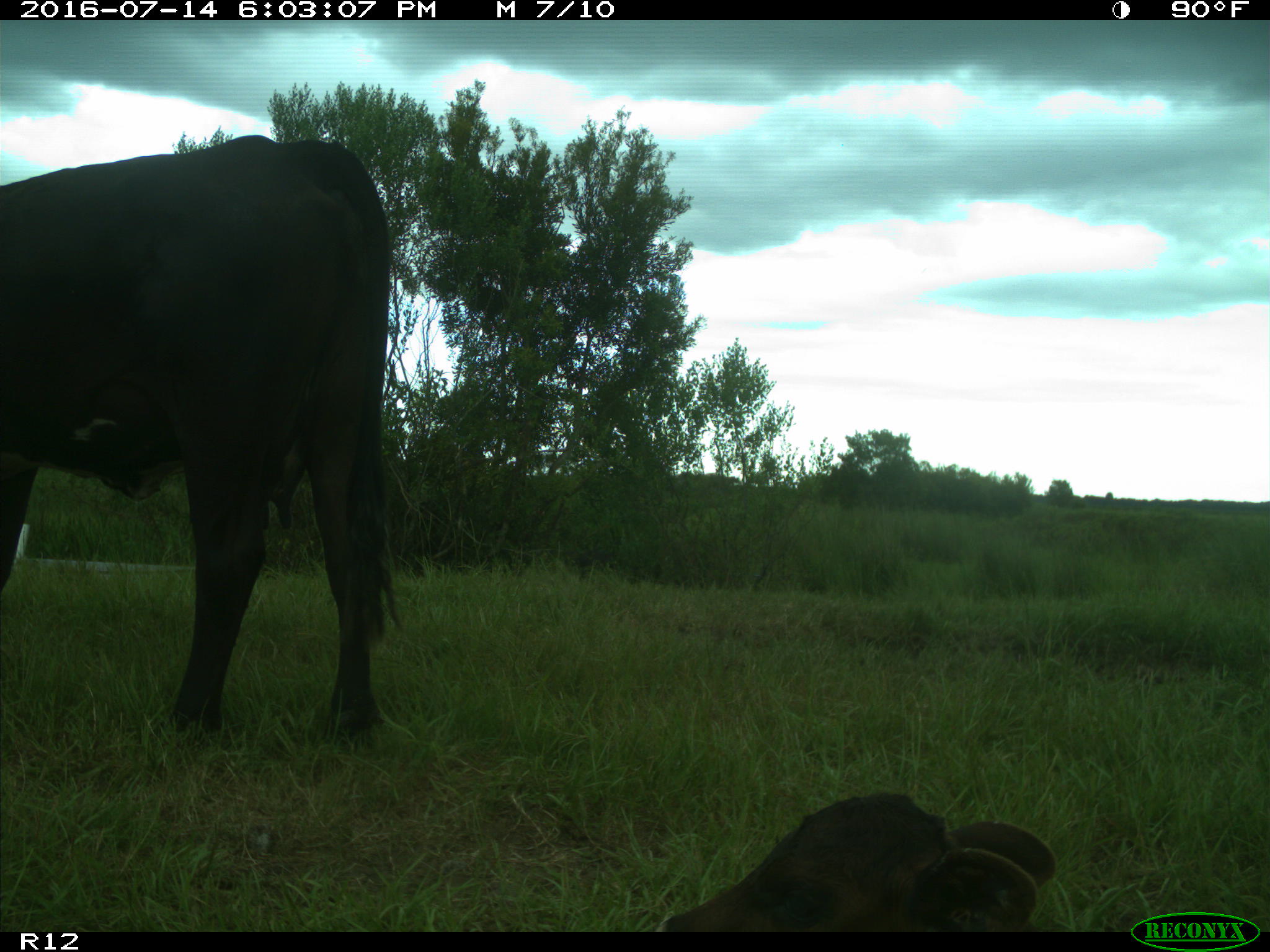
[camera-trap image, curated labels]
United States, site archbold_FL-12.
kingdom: Animalia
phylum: Chordata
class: Mammalia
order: Artiodactyla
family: Bovidae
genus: Bos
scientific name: Bos taurus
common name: domestic cow